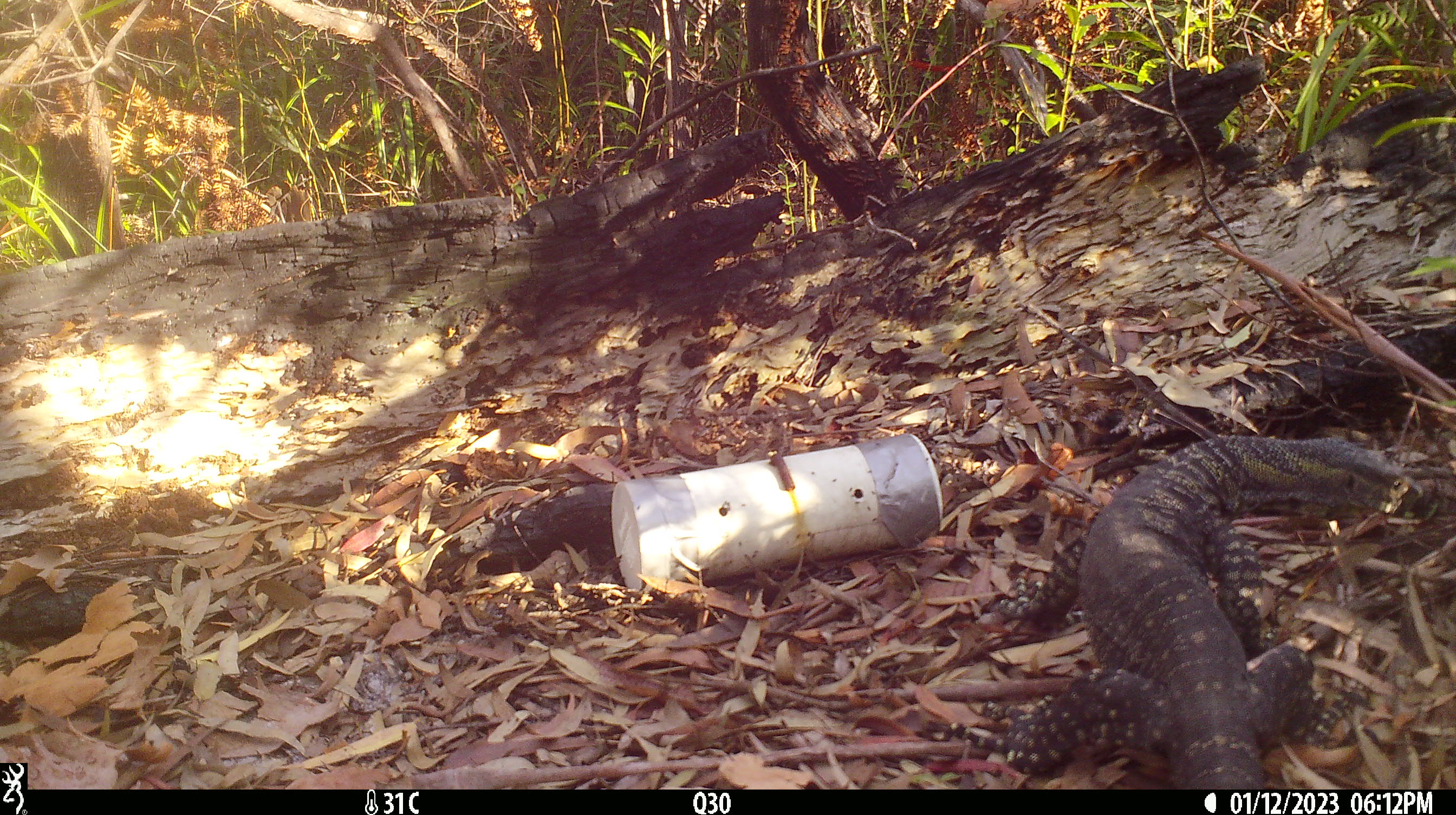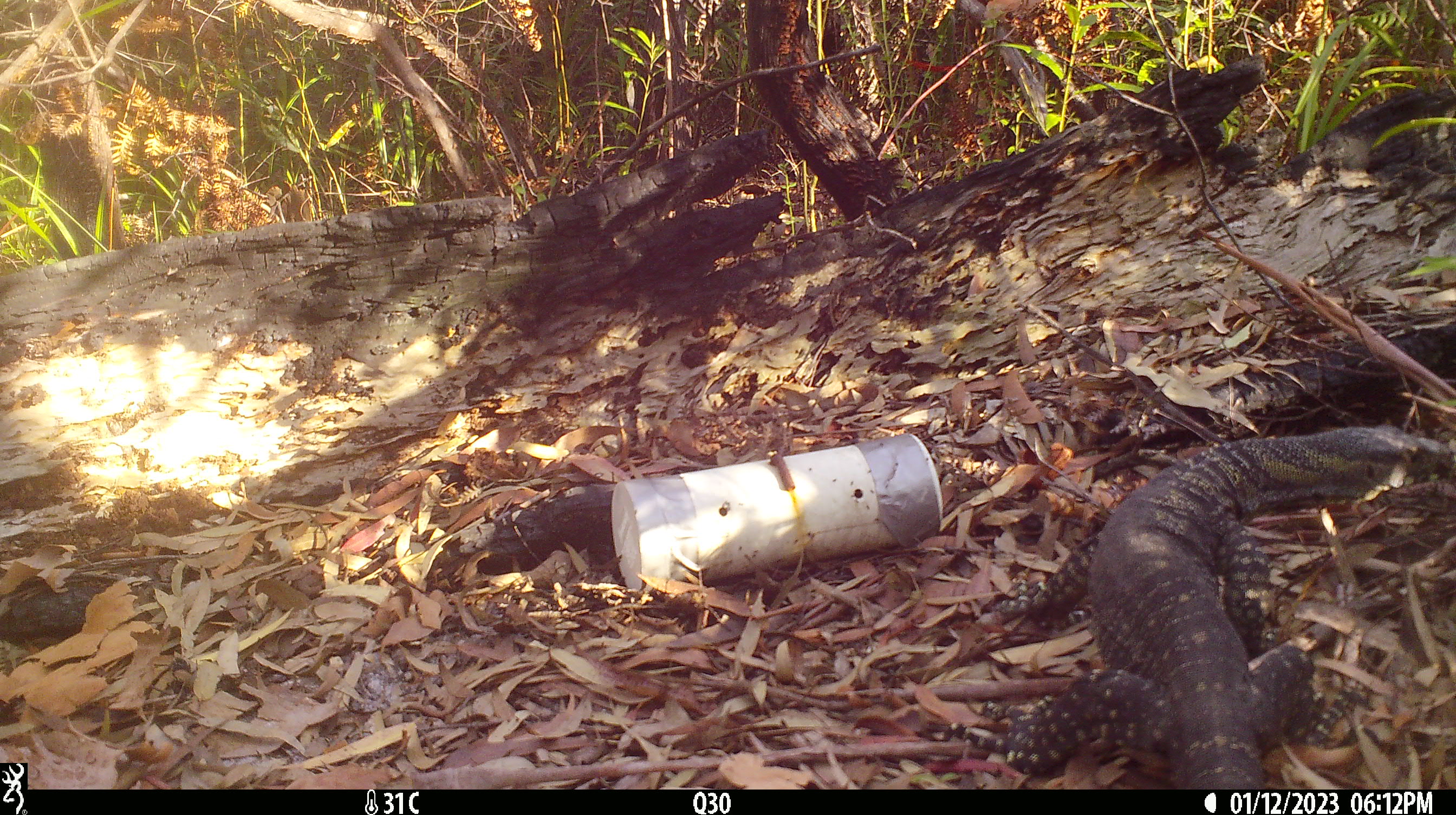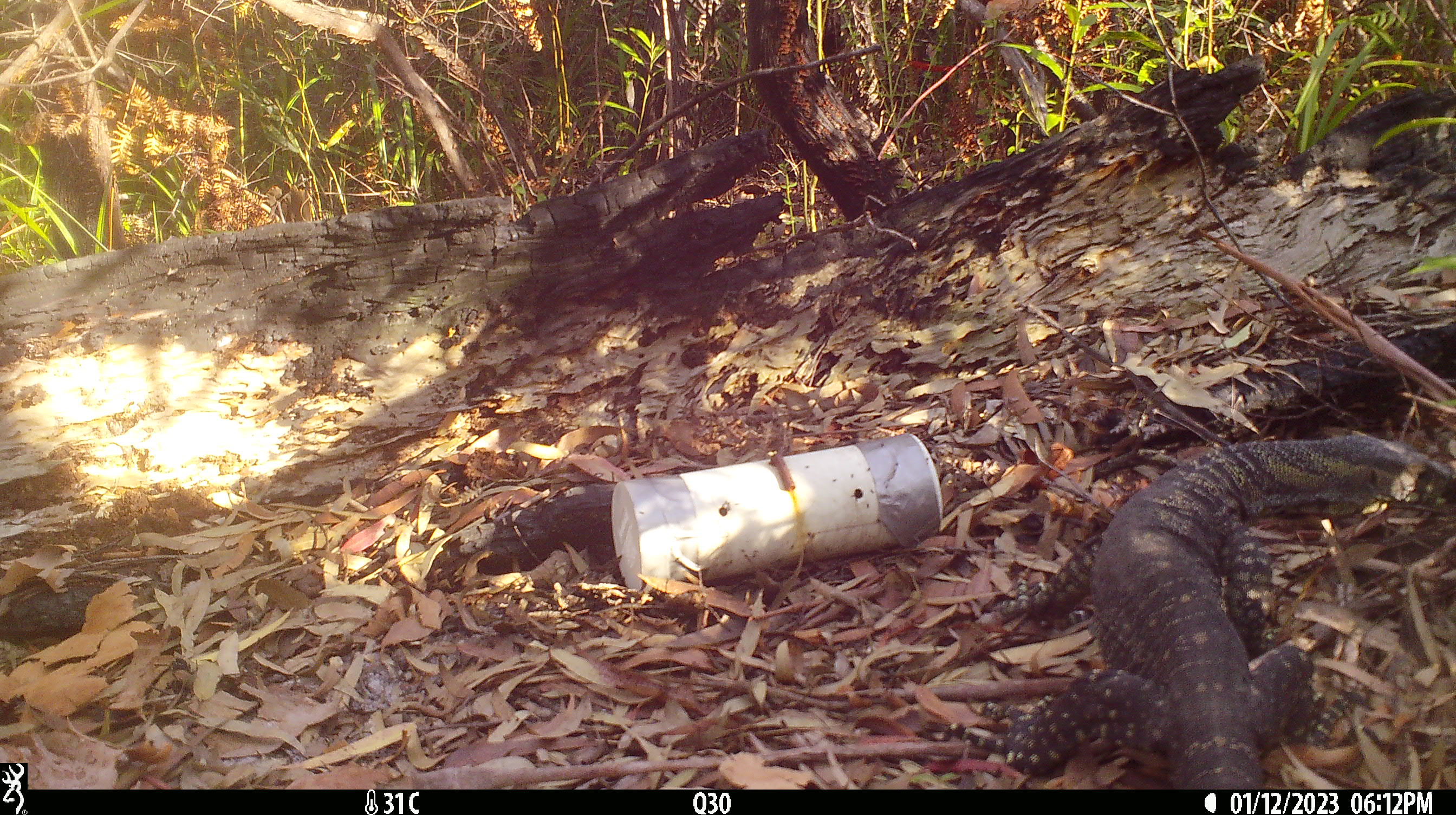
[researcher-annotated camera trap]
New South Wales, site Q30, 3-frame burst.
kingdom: Animalia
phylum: Chordata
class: Reptilia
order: Squamata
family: Varanidae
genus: Varanus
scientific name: Varanus varius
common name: lace monitor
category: goanna